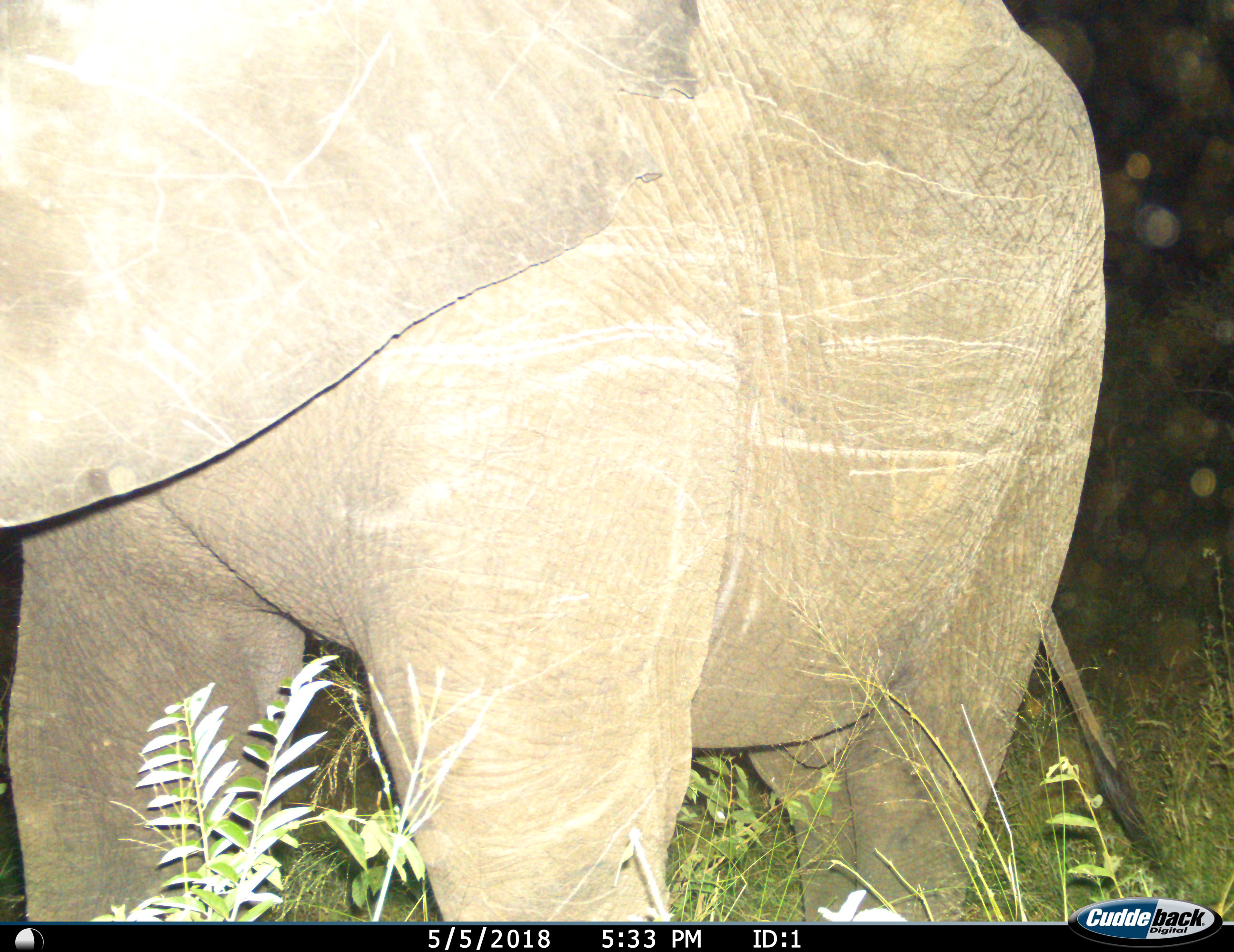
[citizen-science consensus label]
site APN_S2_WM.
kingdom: Animalia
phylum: Chordata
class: Mammalia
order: Proboscidea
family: Elephantidae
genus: Loxodonta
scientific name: Loxodonta africana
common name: african bush elephant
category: elephant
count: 1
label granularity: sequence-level